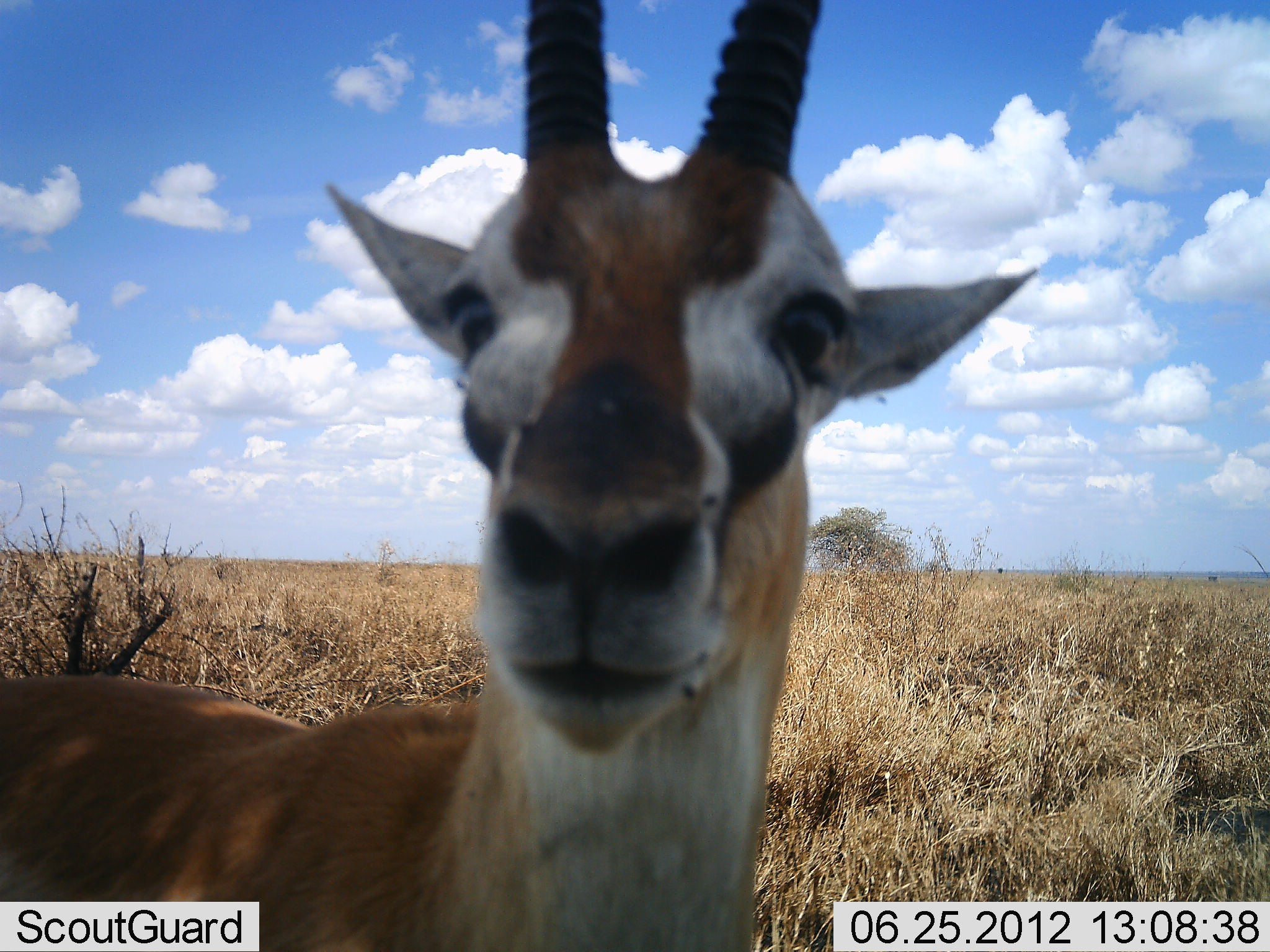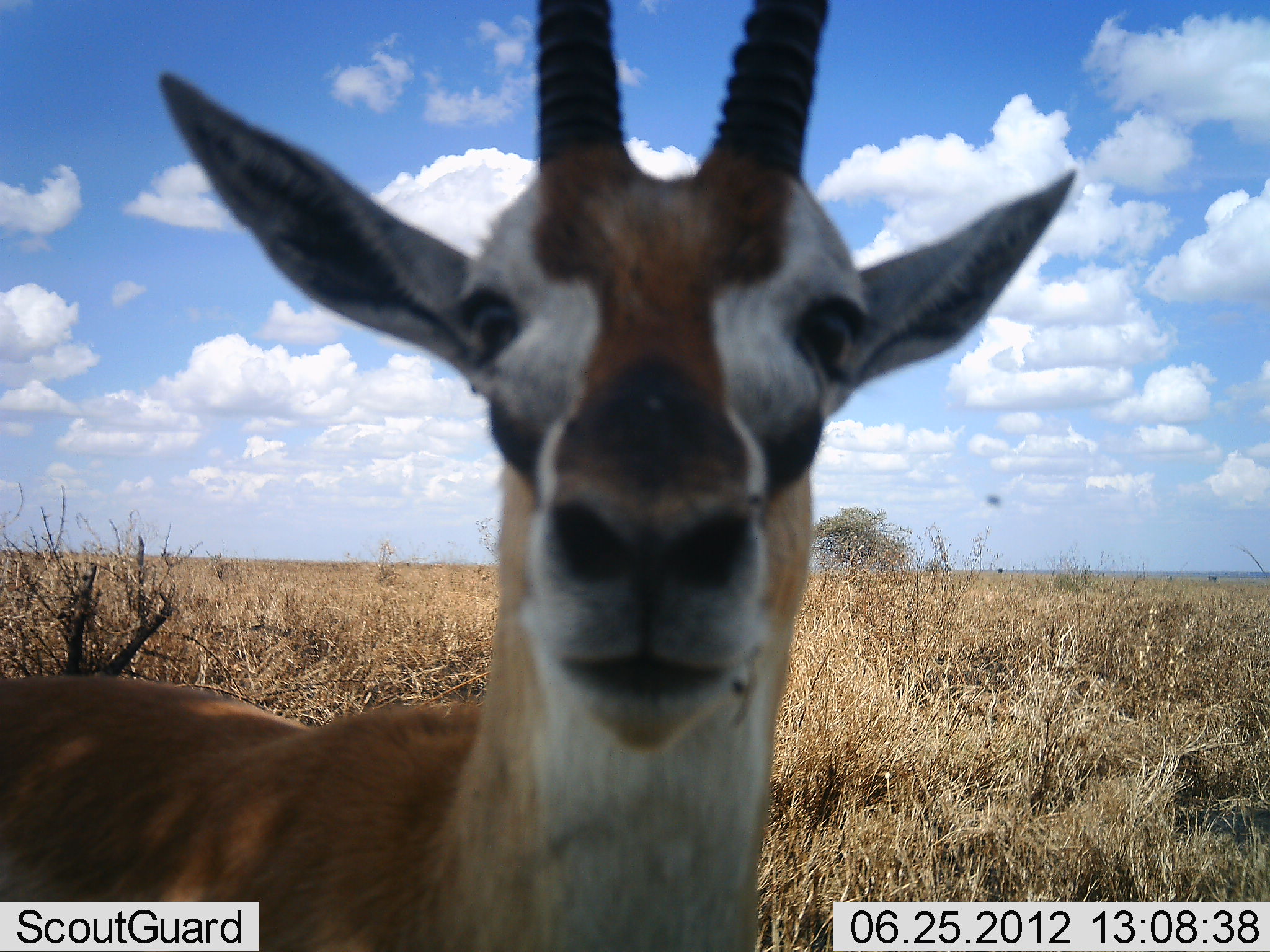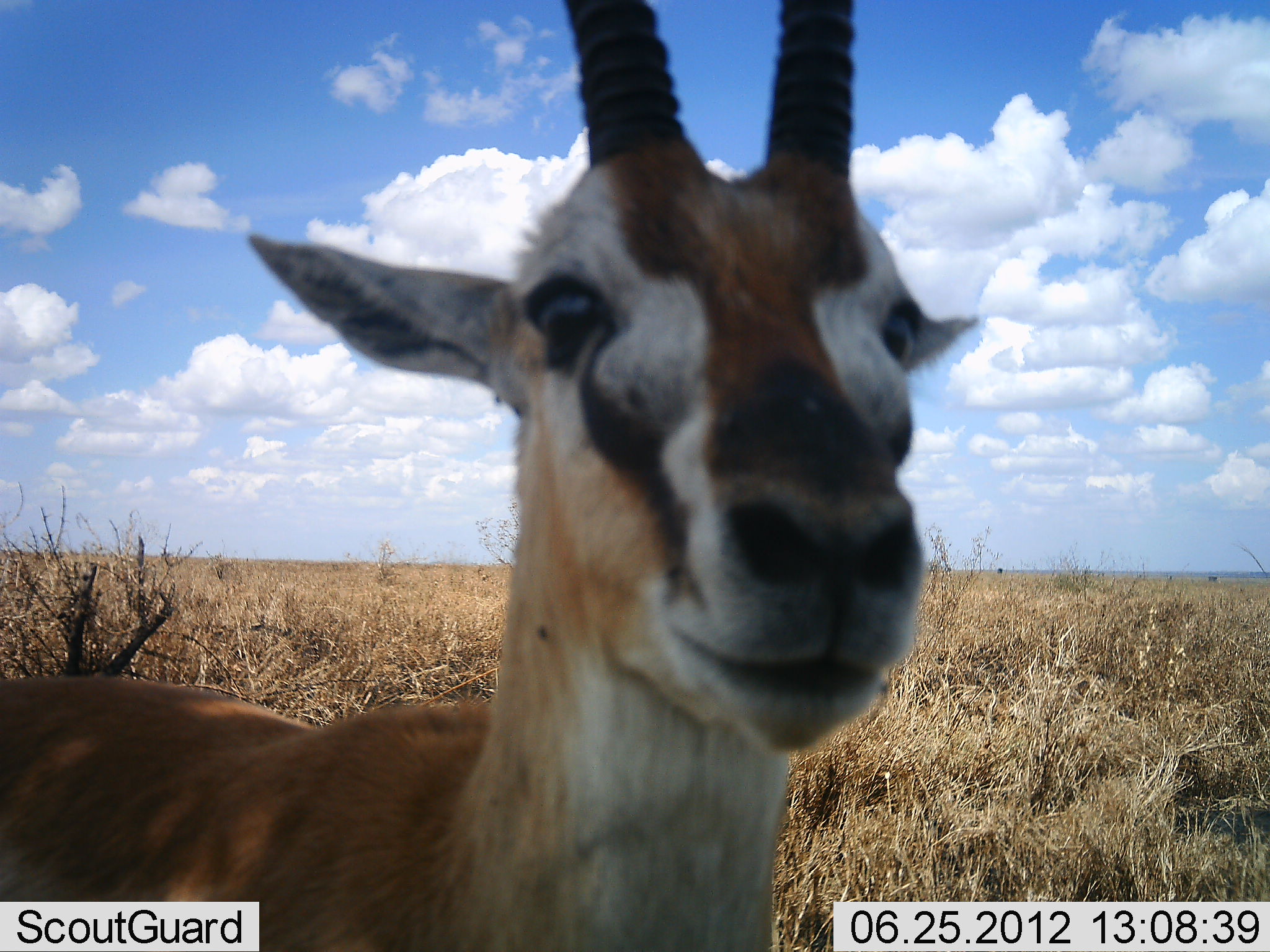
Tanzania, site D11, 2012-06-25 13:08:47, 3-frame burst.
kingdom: Animalia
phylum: Chordata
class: Mammalia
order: Artiodactyla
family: Bovidae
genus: Eudorcas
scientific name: Eudorcas thomsonii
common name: thomson's gazelle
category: gazellethomsons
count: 1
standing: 100%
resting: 0%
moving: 0%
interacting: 10%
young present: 0%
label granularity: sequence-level